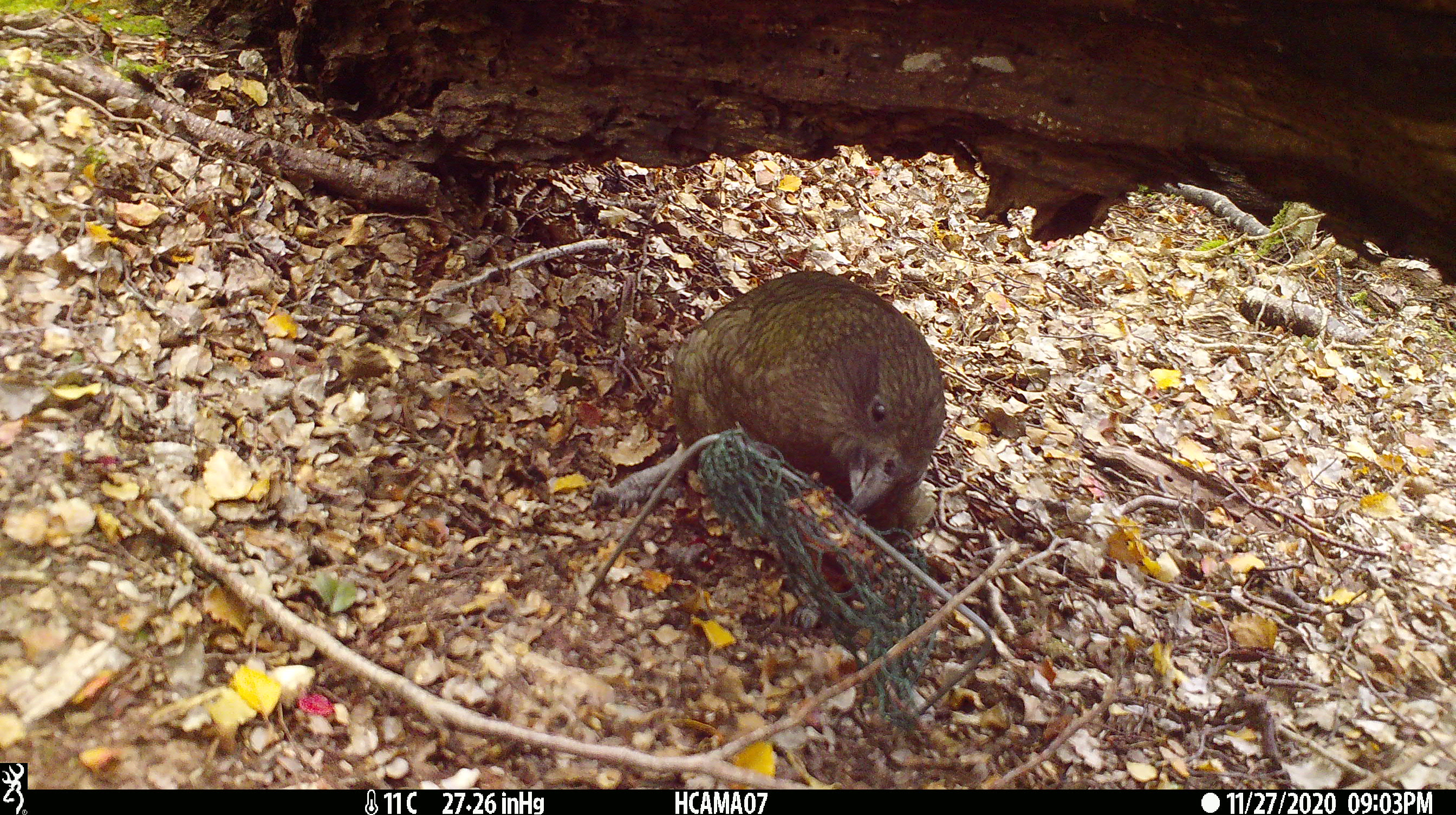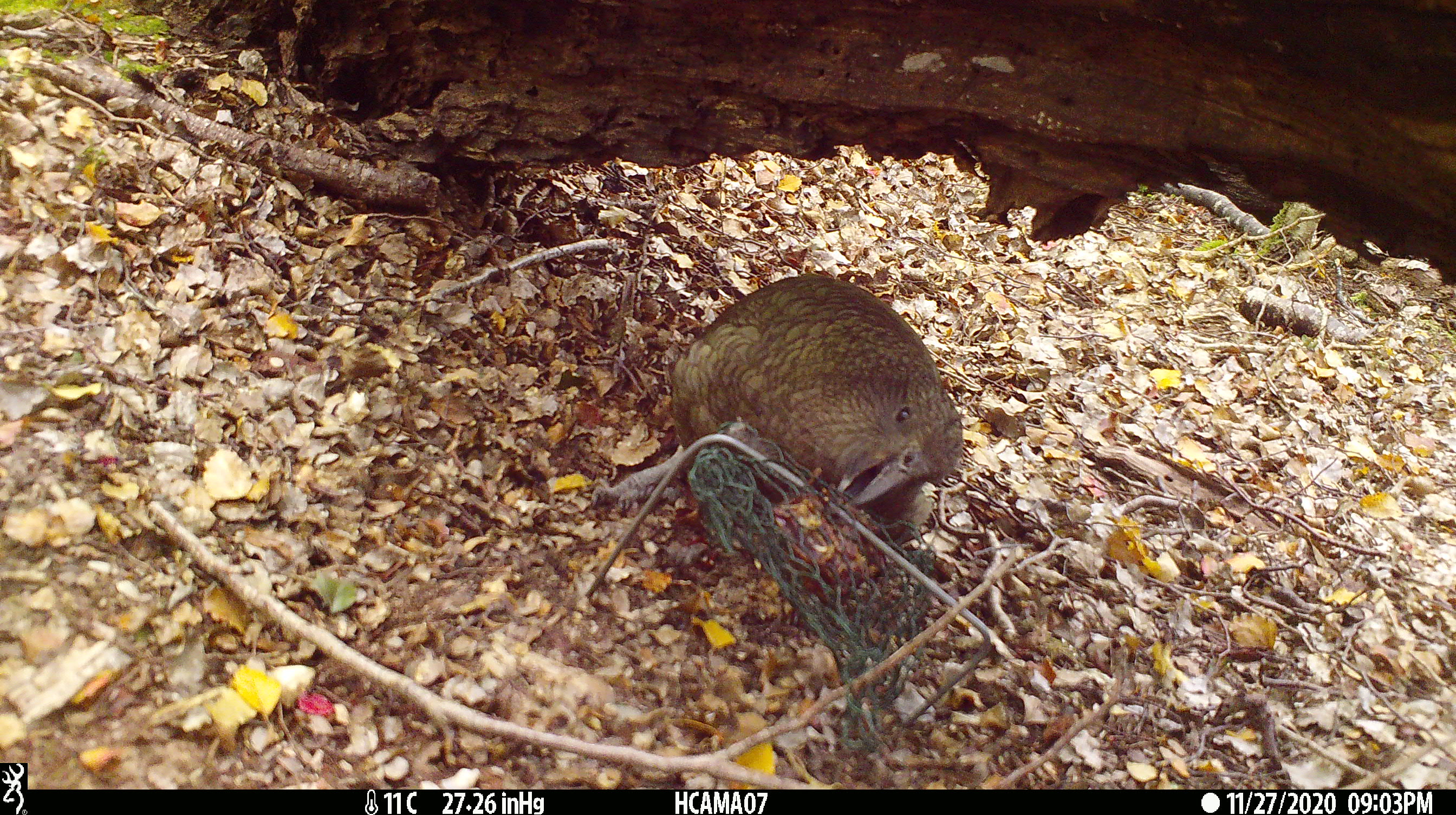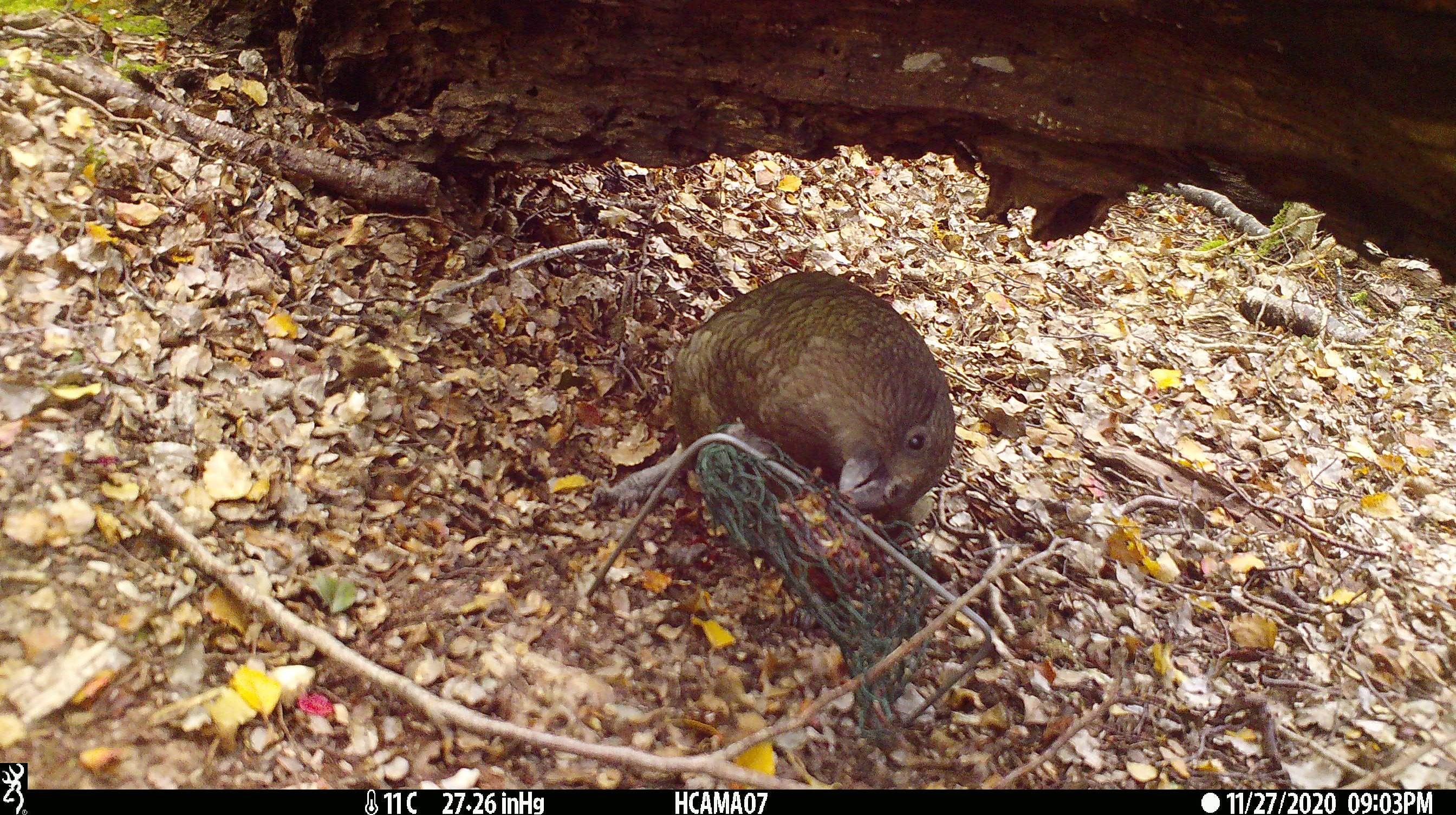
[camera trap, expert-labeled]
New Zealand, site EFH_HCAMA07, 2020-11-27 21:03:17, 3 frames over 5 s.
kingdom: Animalia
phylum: Chordata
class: Aves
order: Psittaciformes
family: Strigopidae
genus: Nestor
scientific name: Nestor notabilis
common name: kea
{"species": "kea (Nestor notabilis)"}